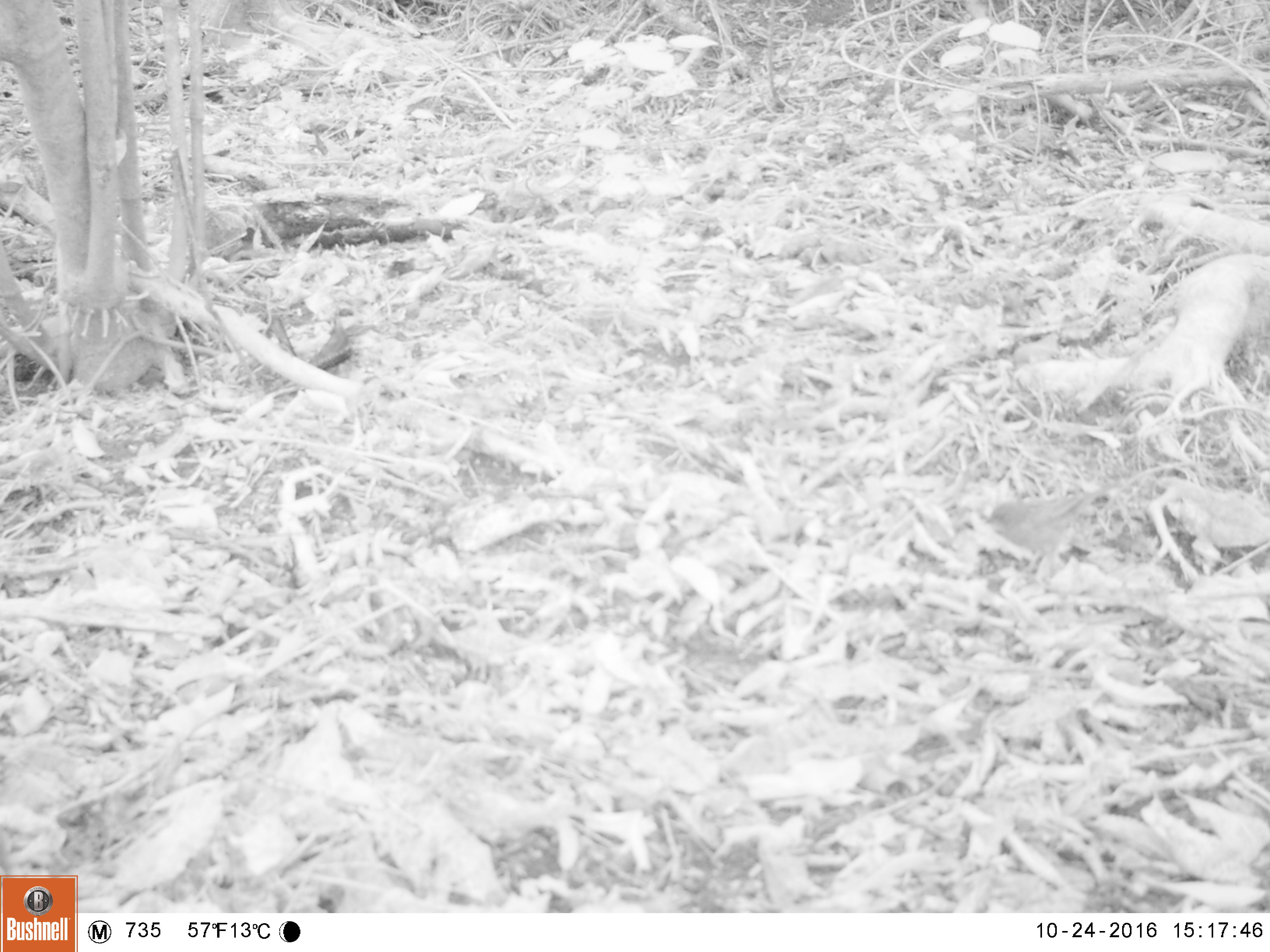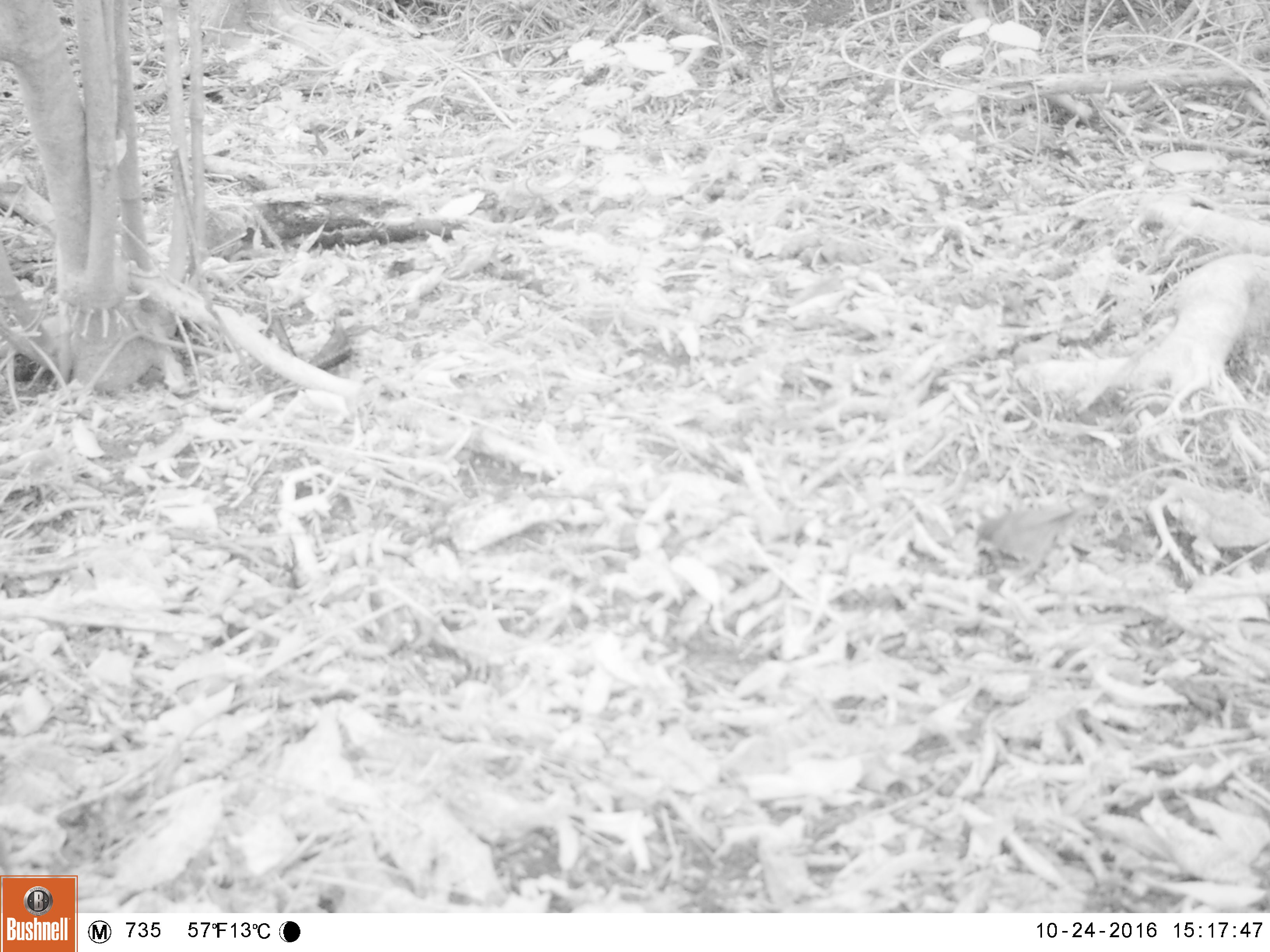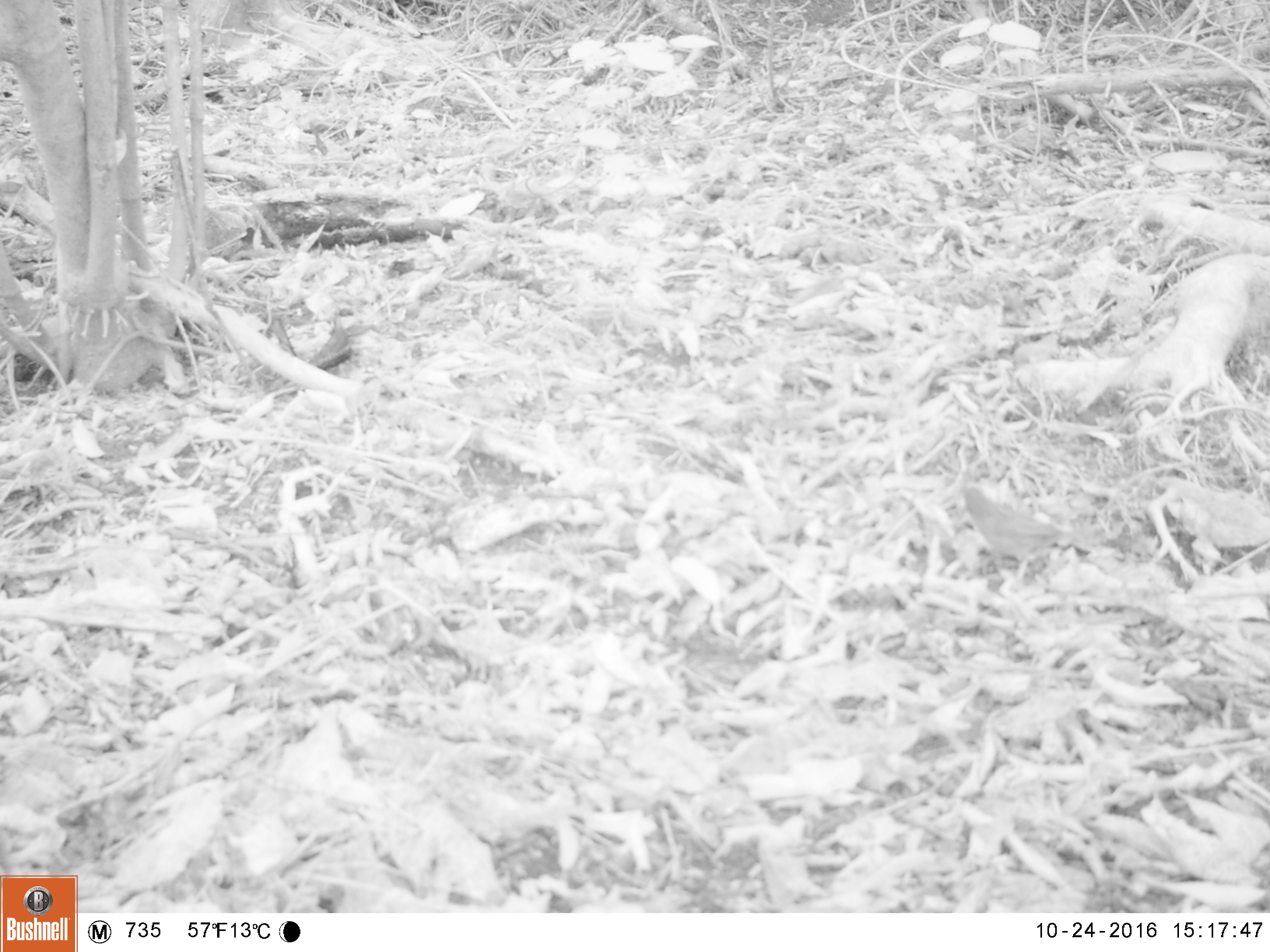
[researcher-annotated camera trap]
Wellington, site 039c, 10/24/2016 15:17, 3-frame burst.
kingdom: Animalia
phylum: Chordata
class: Aves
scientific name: Aves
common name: bird